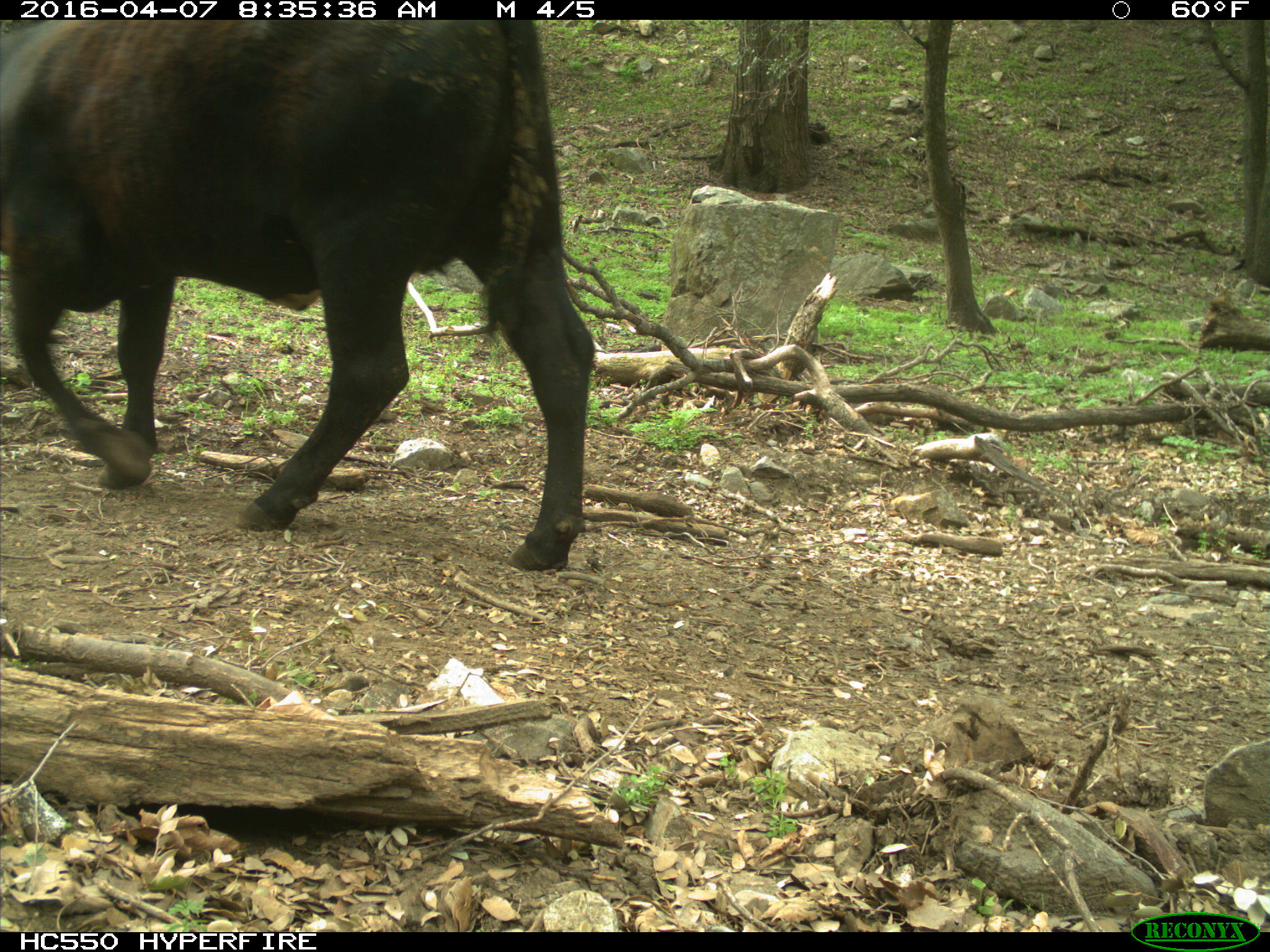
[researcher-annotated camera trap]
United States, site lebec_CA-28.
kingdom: Animalia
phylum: Chordata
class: Mammalia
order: Artiodactyla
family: Bovidae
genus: Bos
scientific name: Bos taurus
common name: domestic cow